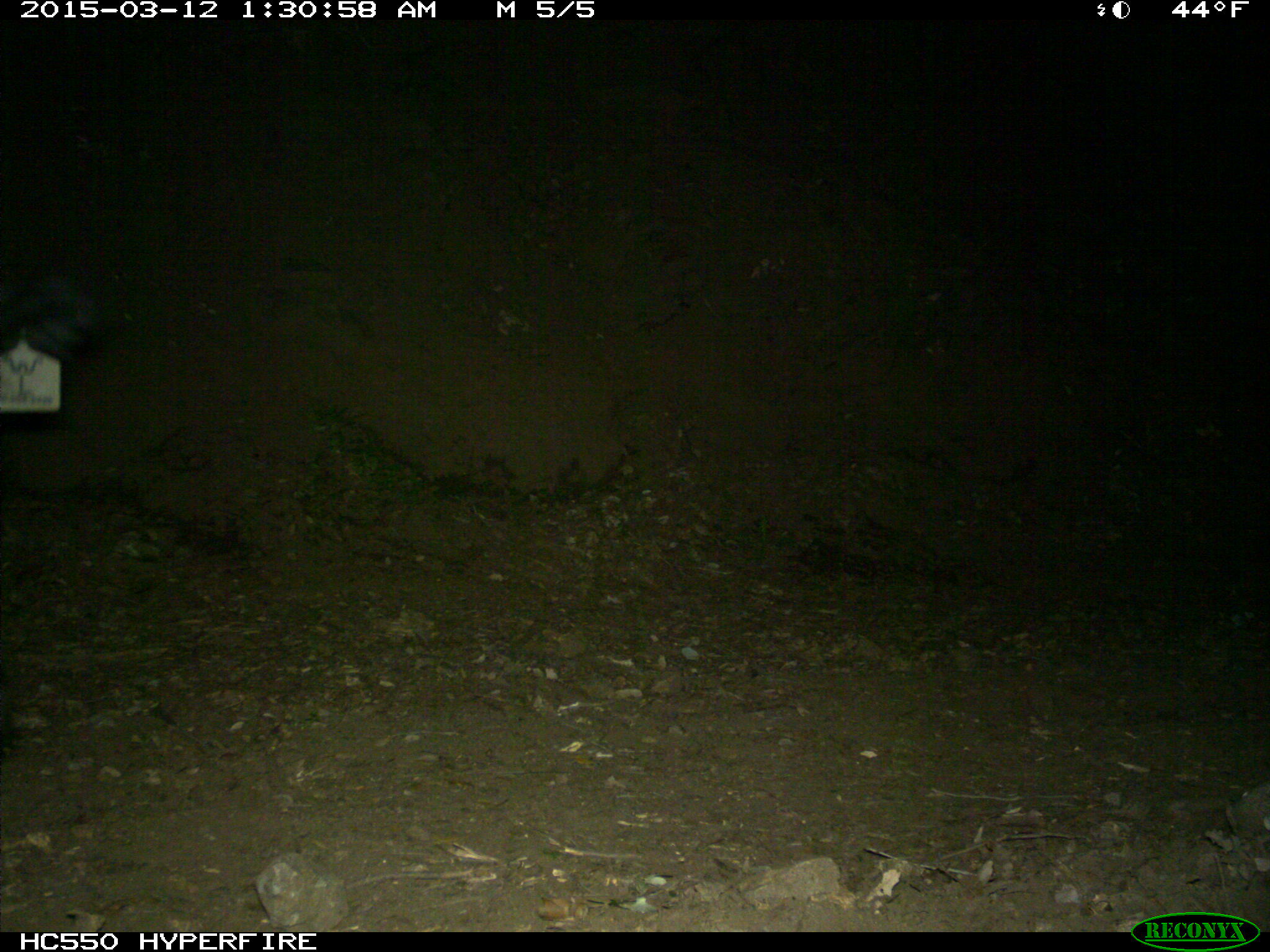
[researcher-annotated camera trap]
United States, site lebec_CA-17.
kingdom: Animalia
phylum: Chordata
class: Mammalia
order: Artiodactyla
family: Bovidae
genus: Bos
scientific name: Bos taurus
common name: domestic cow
Bos taurus (domestic cow).